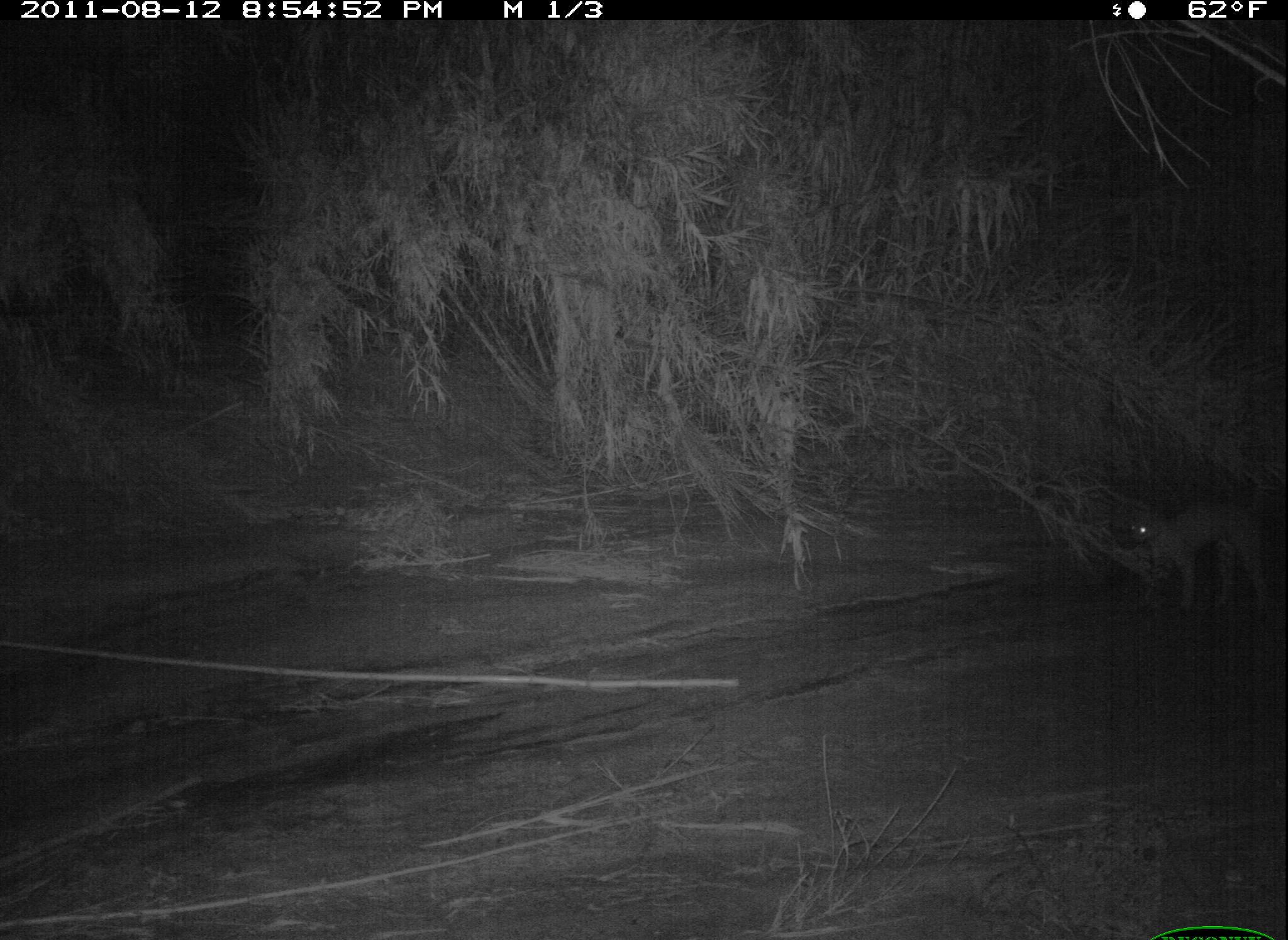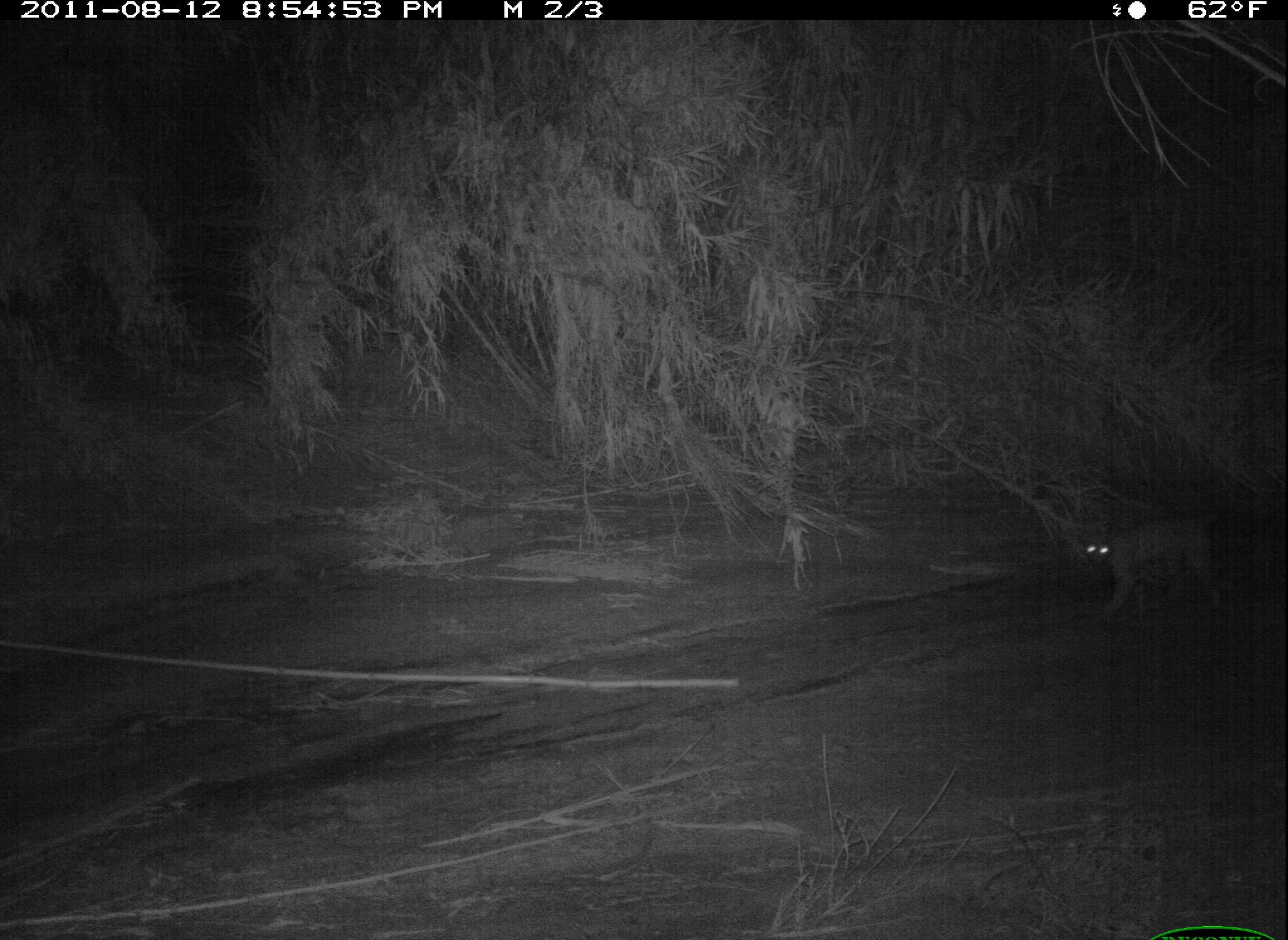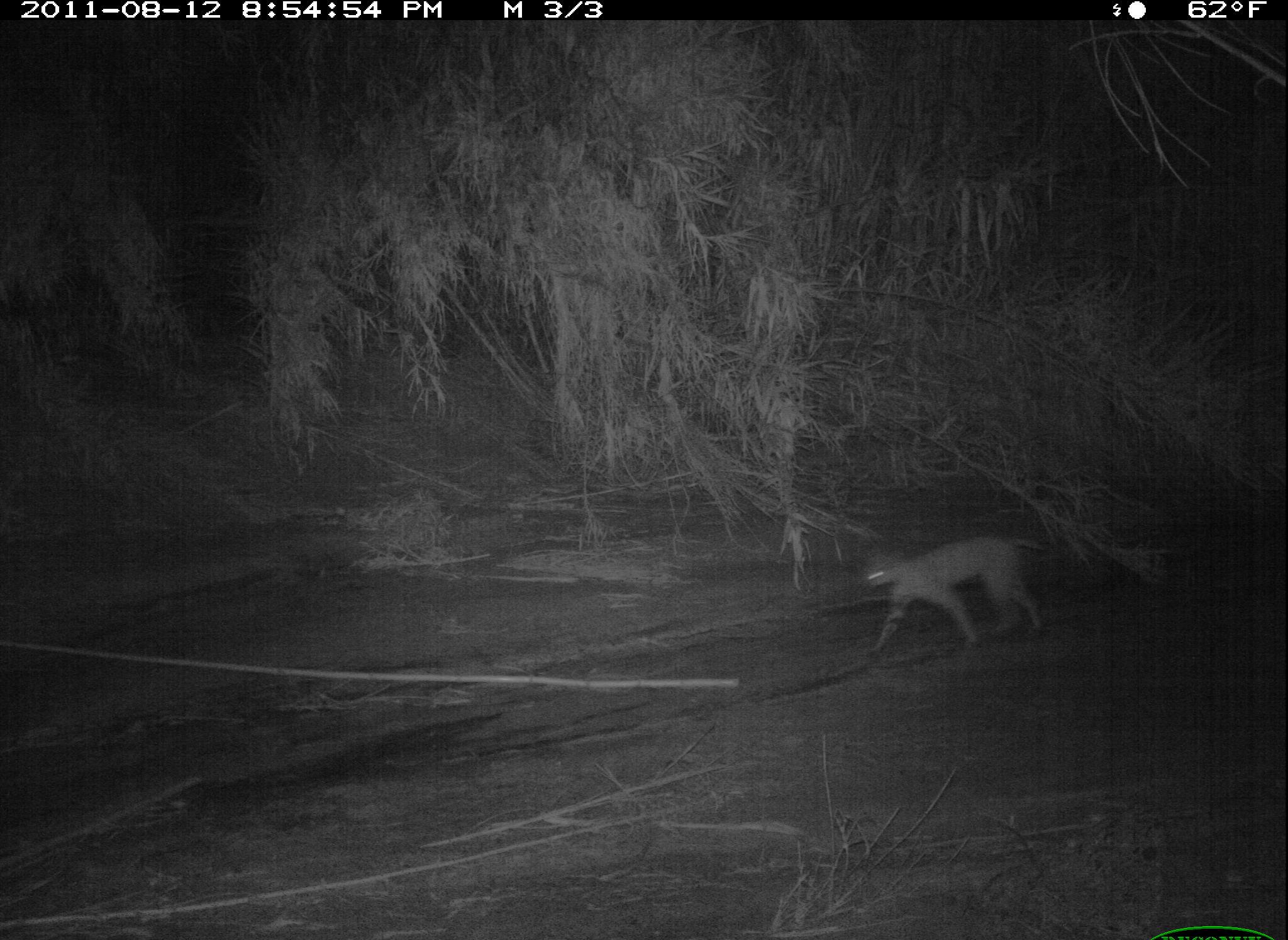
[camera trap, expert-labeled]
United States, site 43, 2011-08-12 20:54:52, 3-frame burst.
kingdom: Animalia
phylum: Chordata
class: Mammalia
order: Carnivora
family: Felidae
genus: Lynx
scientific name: Lynx rufus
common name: bobcat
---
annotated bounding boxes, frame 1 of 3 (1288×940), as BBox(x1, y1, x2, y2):
bobcat: BBox(1101, 469, 1270, 617)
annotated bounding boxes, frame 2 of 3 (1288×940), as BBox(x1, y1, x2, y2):
bobcat: BBox(1063, 493, 1251, 627)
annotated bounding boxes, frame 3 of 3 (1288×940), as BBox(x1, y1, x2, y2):
bobcat: BBox(858, 522, 1045, 662)